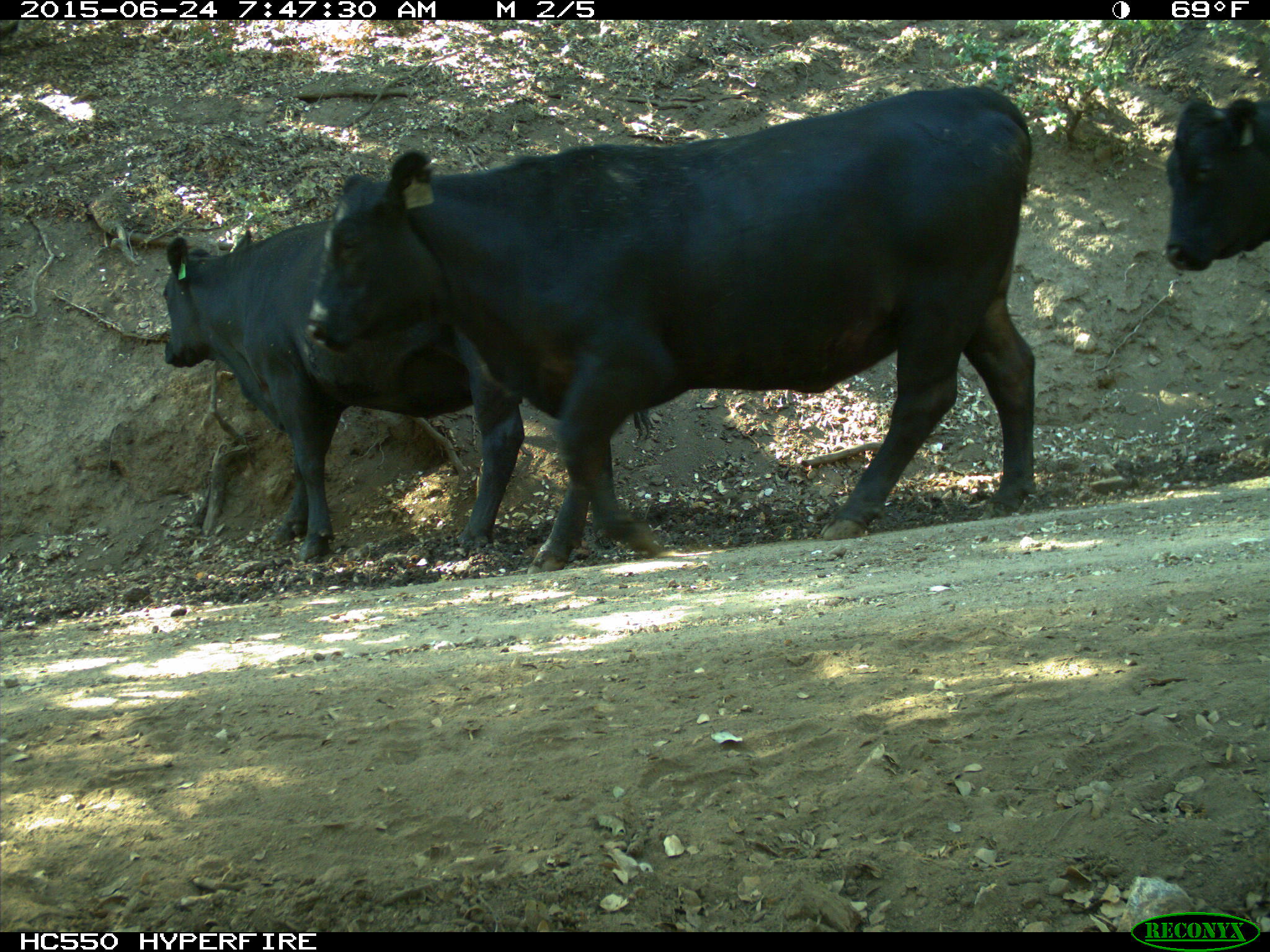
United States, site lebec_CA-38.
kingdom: Animalia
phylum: Chordata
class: Mammalia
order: Artiodactyla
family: Bovidae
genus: Bos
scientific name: Bos taurus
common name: domestic cow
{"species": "Bos taurus (domestic cow)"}